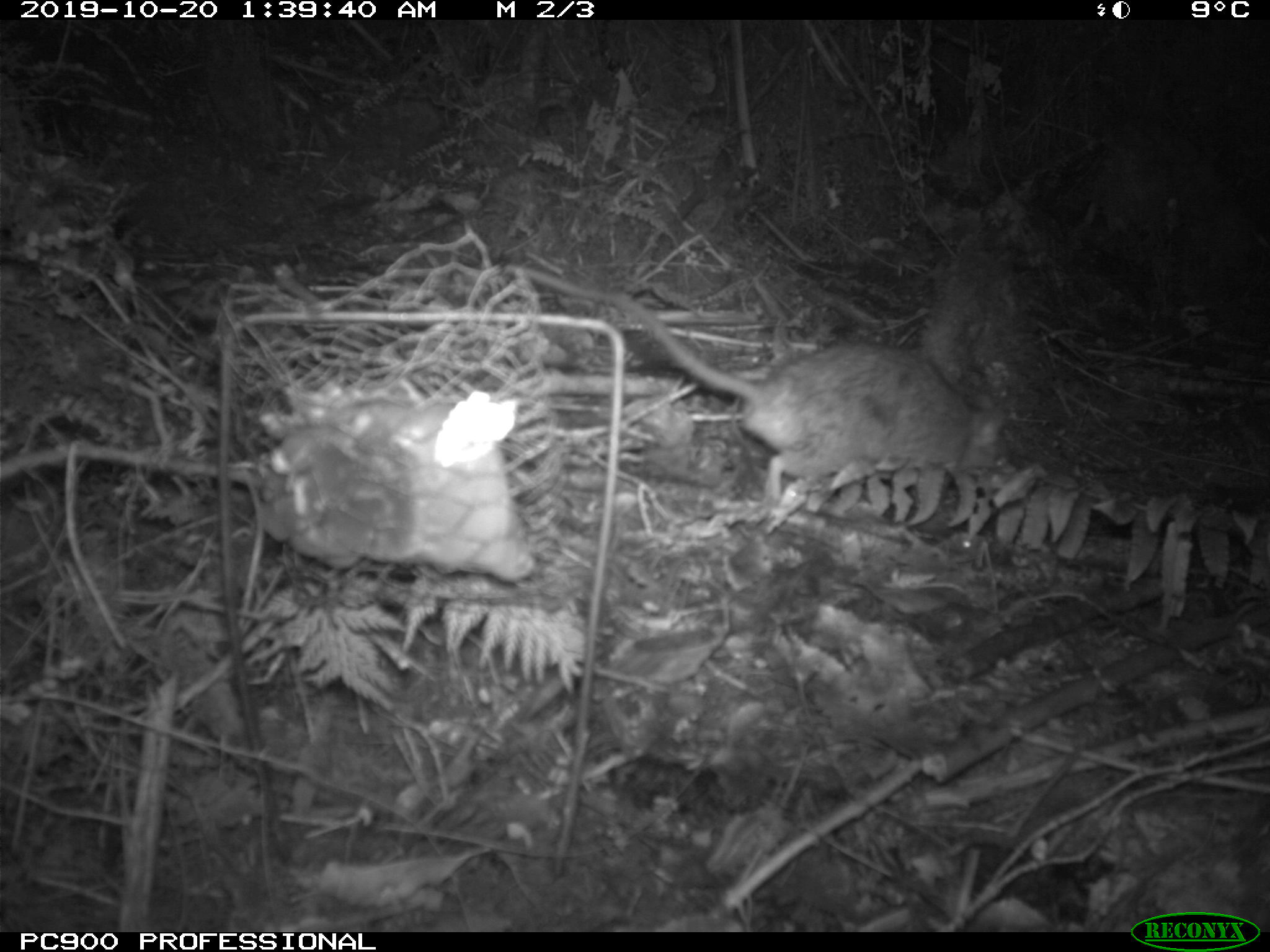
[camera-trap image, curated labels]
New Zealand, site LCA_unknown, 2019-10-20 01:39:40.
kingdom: Animalia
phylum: Chordata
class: Mammalia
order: Rodentia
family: Muridae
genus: Rattus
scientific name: Rattus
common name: rat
Rat (Rattus).